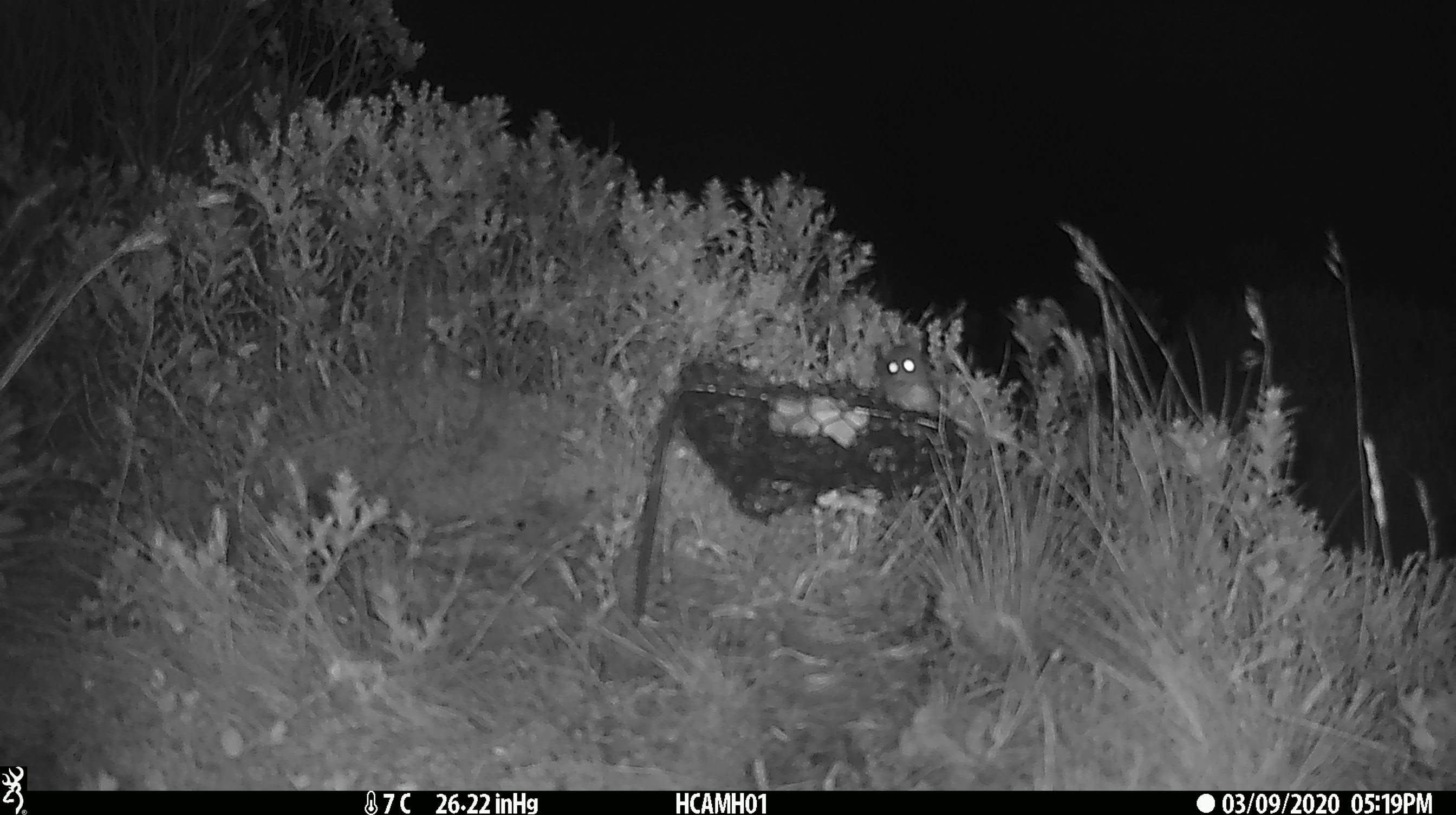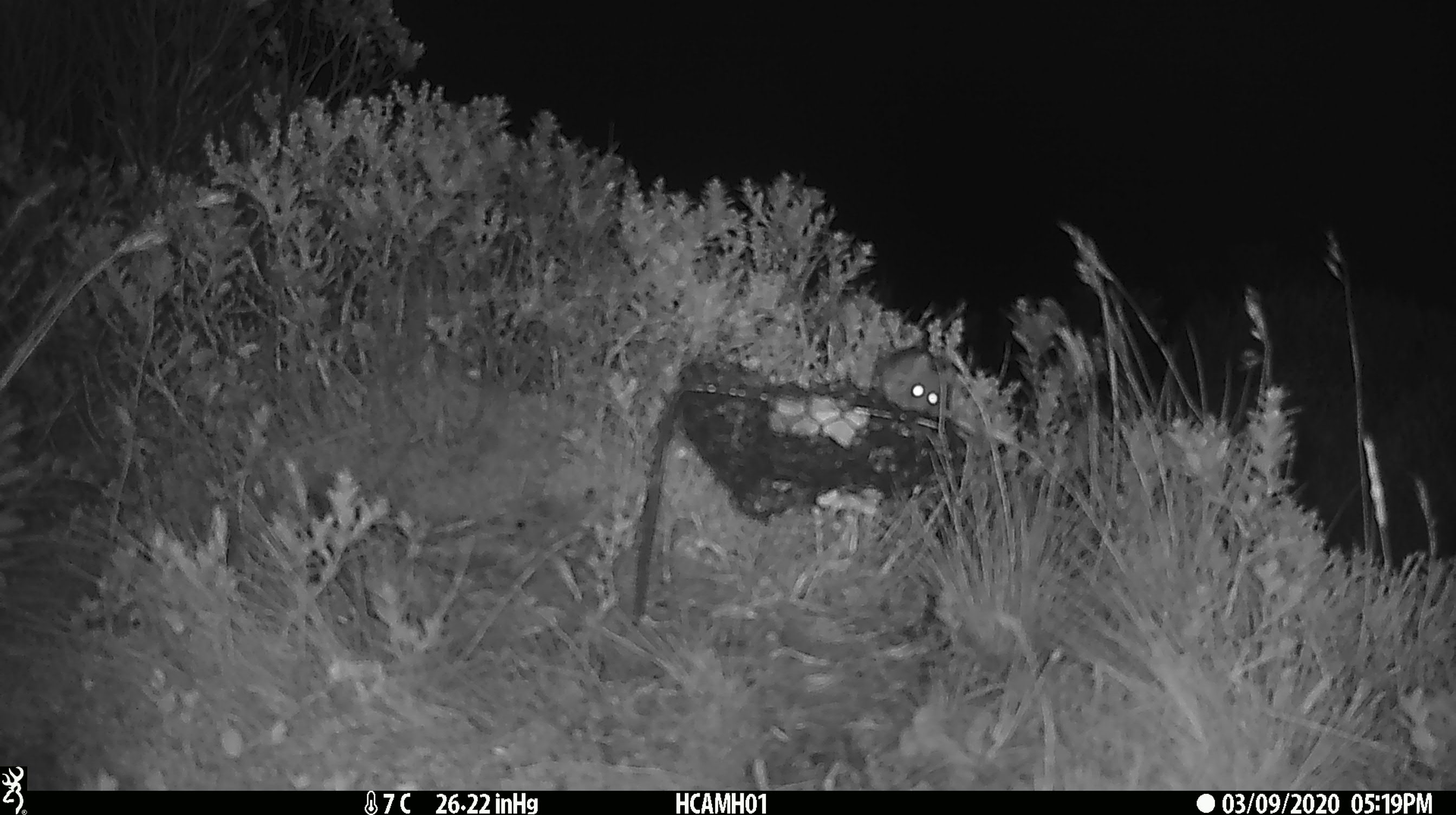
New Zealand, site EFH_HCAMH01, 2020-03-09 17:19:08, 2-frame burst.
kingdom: Animalia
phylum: Chordata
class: Mammalia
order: Rodentia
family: Muridae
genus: Mus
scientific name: Mus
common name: mouse